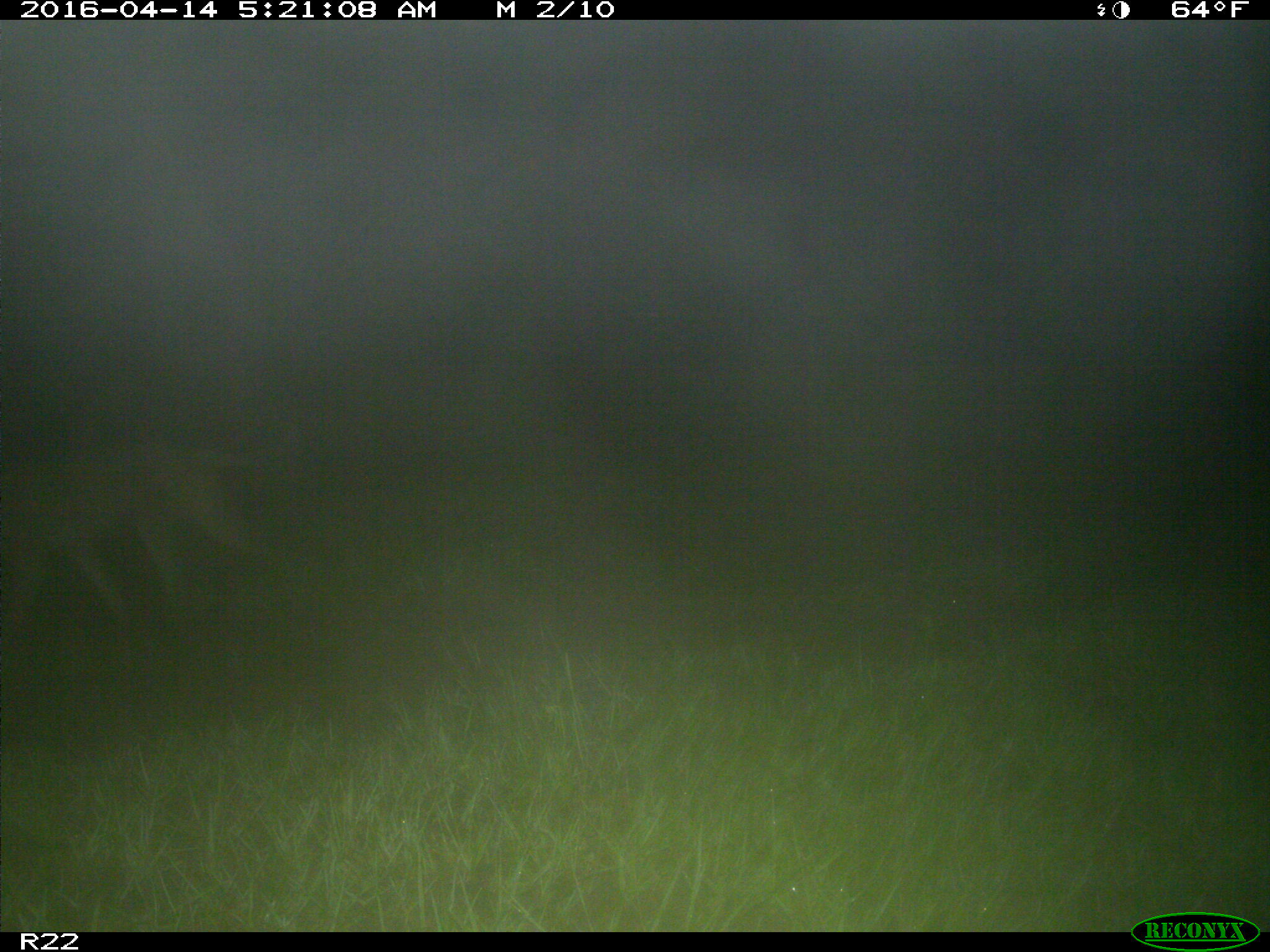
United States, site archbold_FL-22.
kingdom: Animalia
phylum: Chordata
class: Mammalia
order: Carnivora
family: Canidae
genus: Canis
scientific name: Canis latrans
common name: coyote